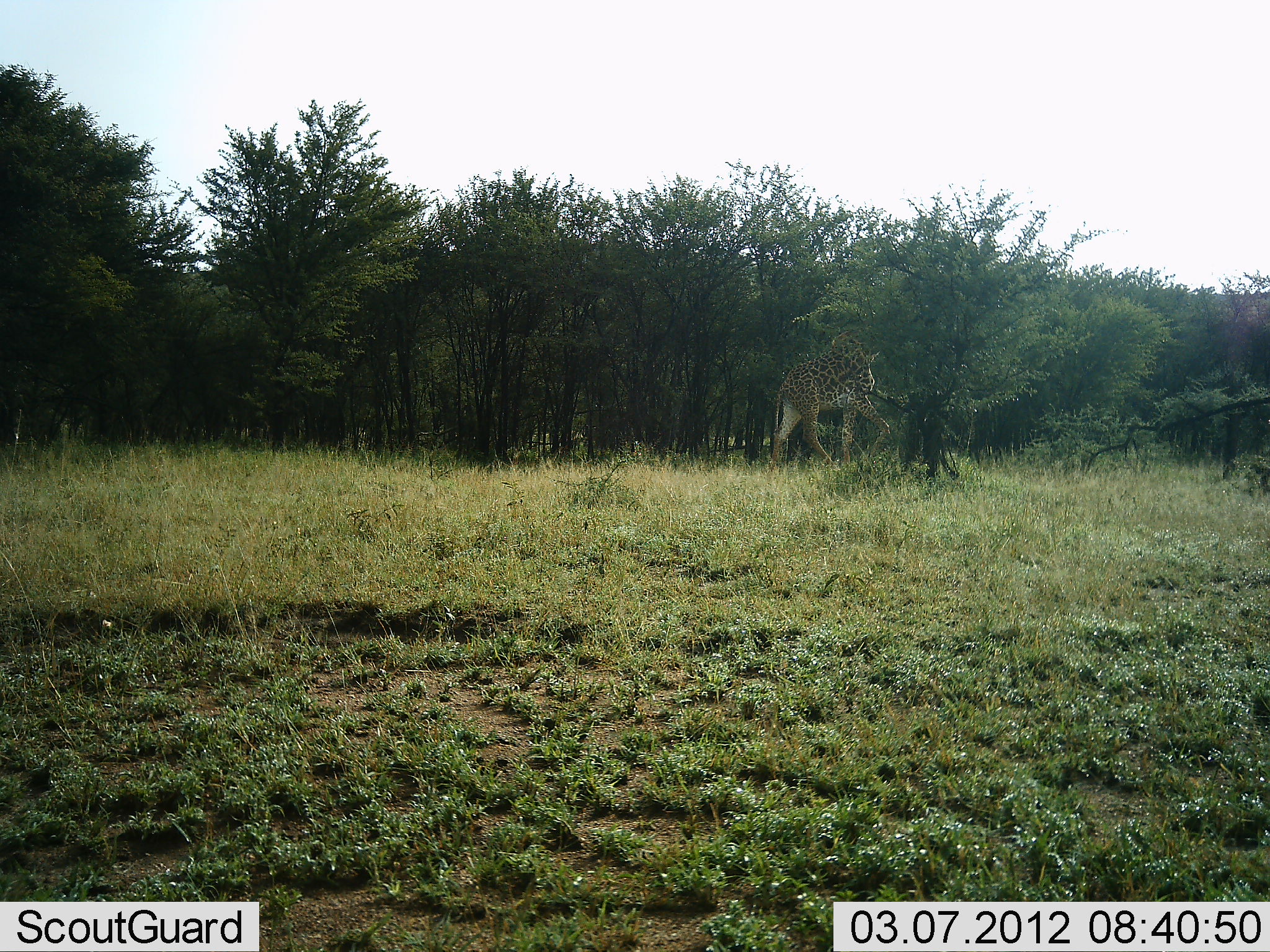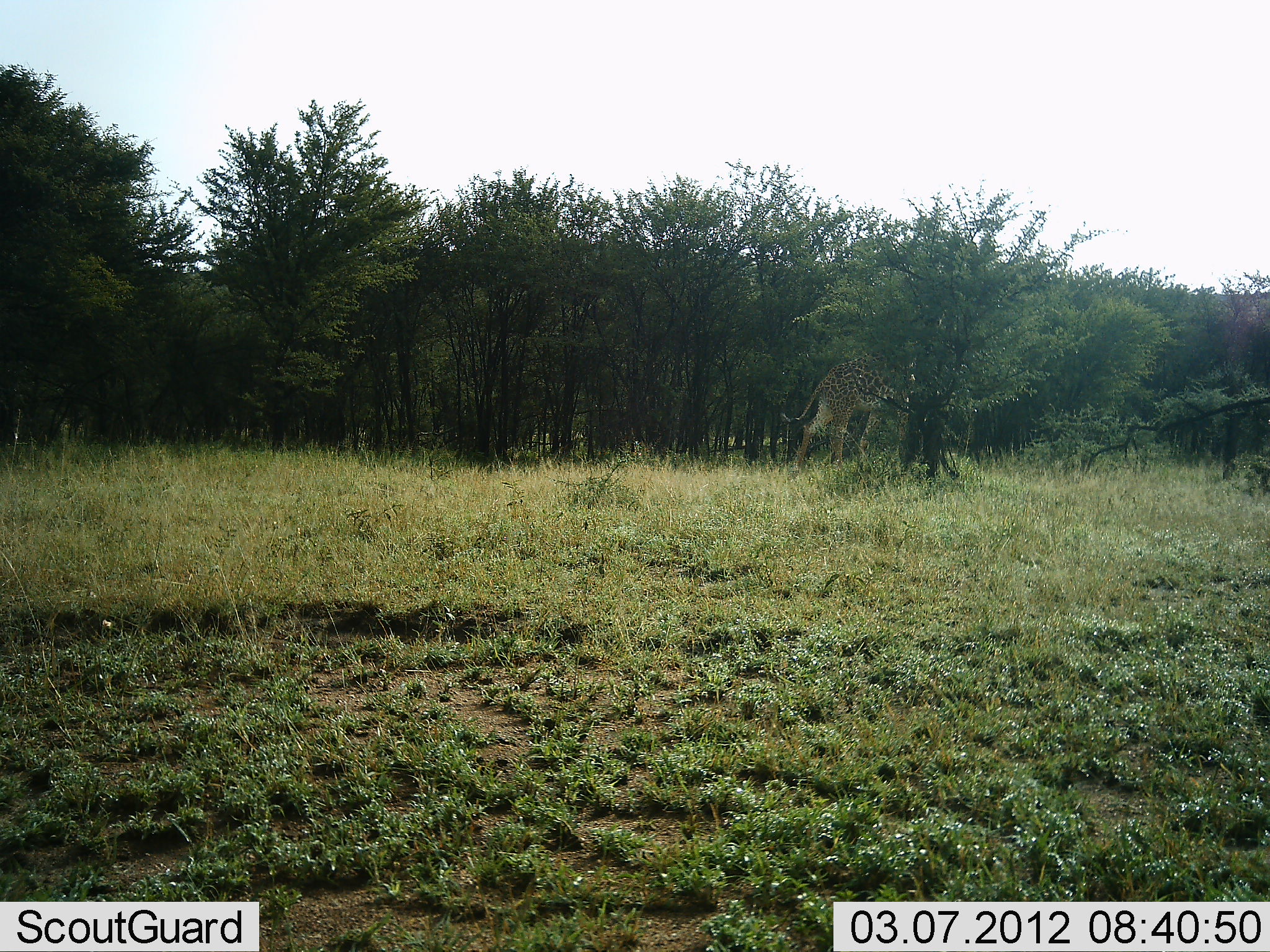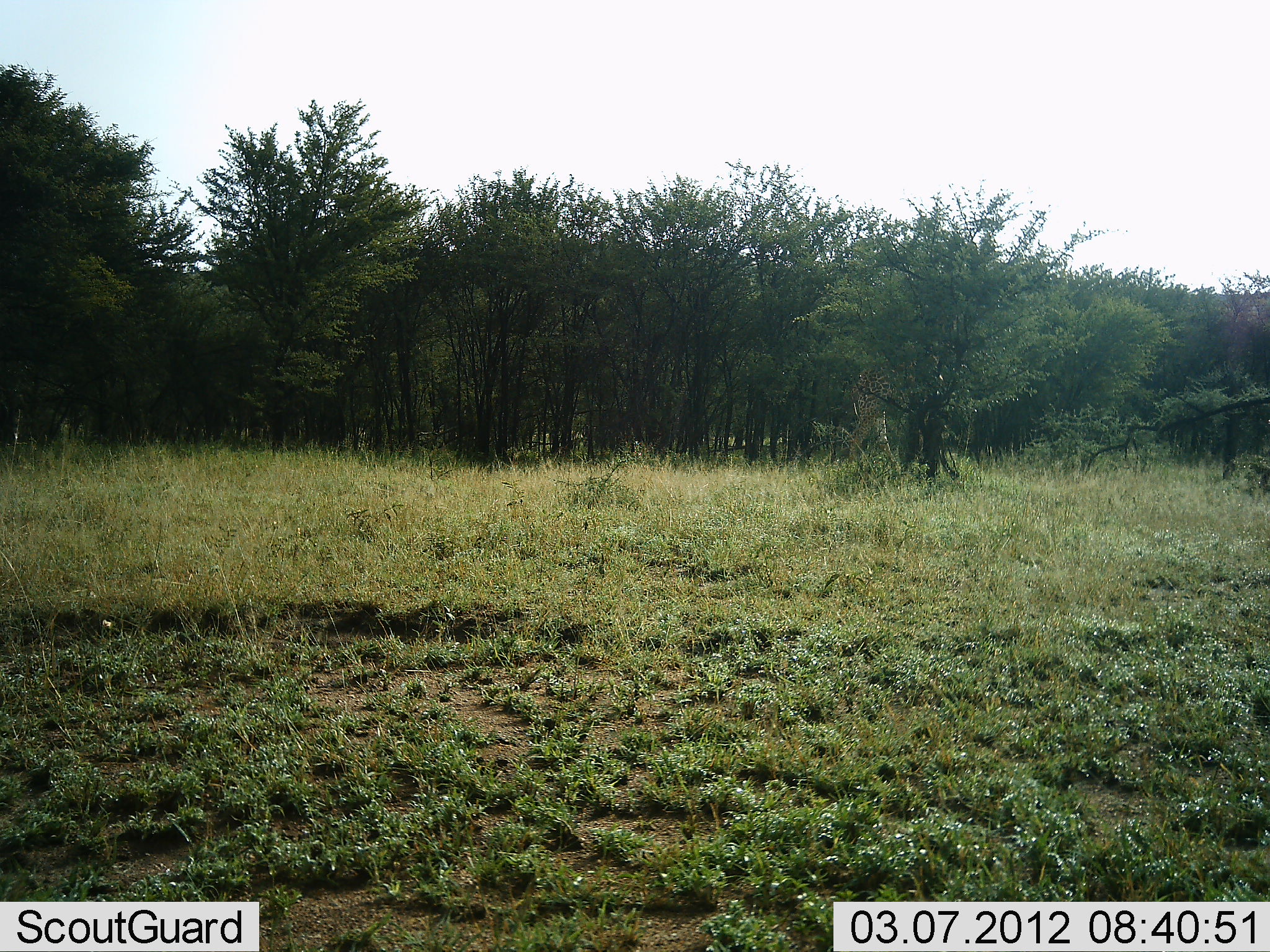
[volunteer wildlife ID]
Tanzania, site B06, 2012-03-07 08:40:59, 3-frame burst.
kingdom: Animalia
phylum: Chordata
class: Mammalia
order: Artiodactyla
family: Giraffidae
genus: Giraffa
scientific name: Giraffa camelopardalis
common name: giraffe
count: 1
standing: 10%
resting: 0%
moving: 80%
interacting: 0%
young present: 0%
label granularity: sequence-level